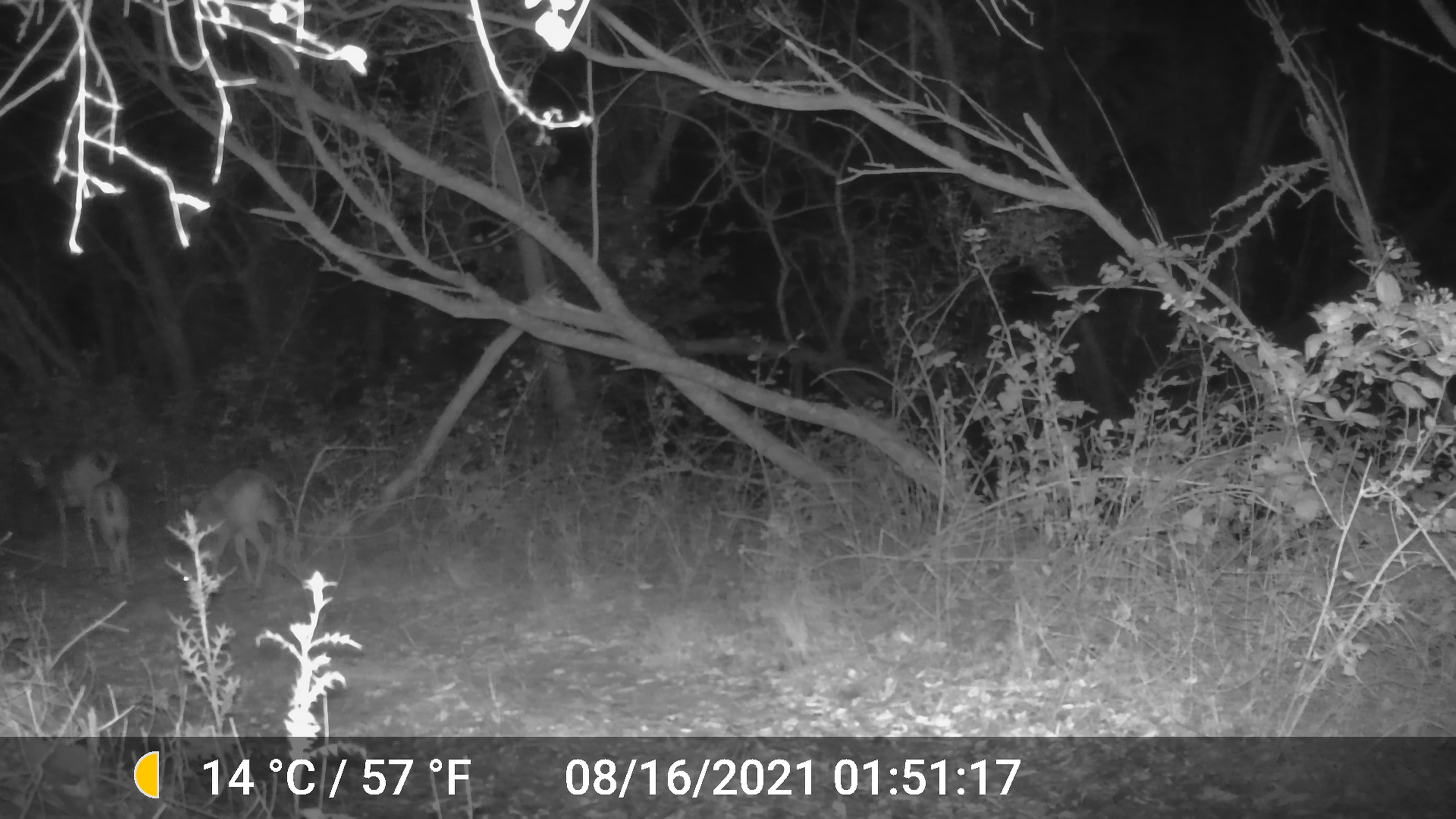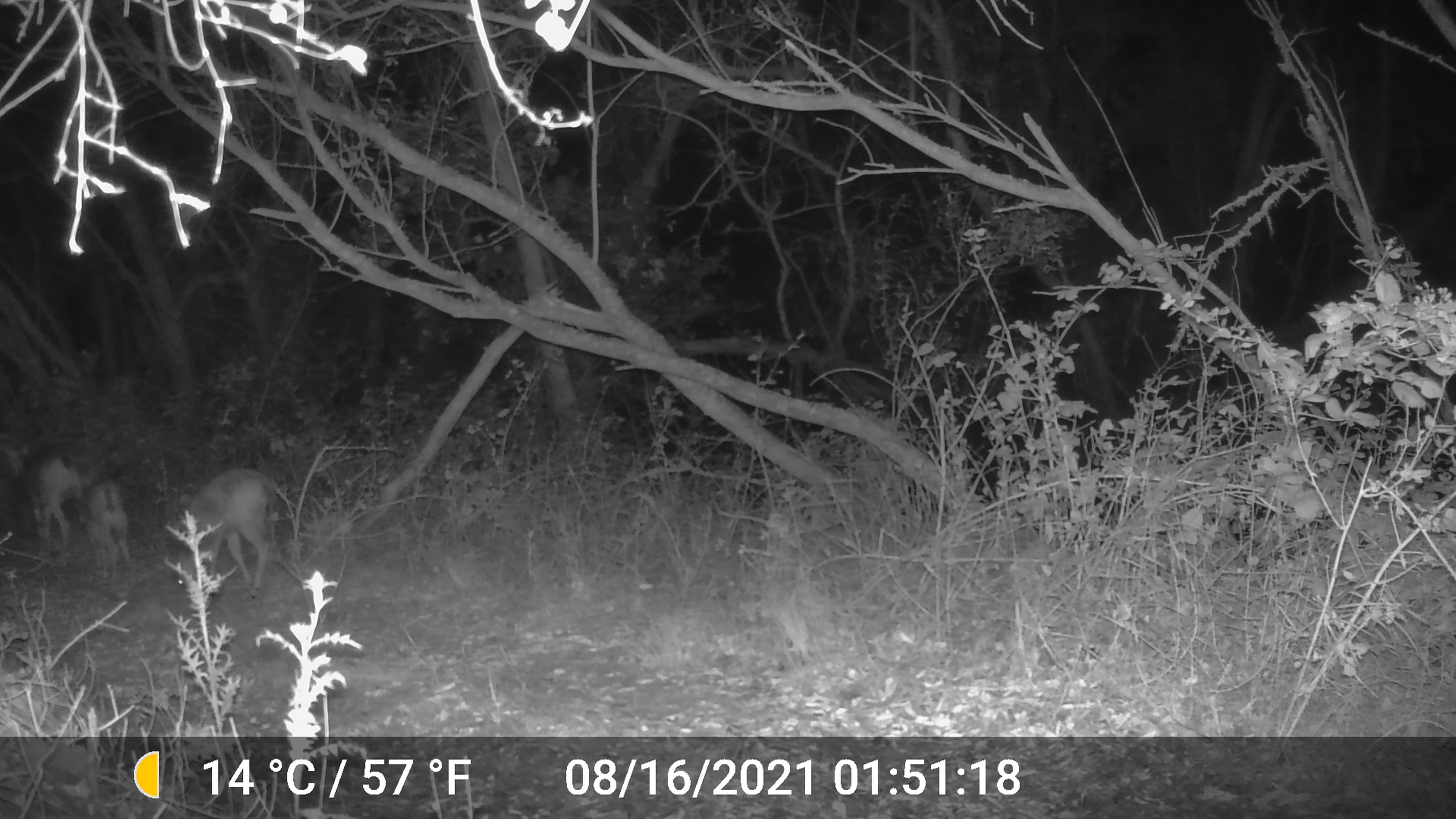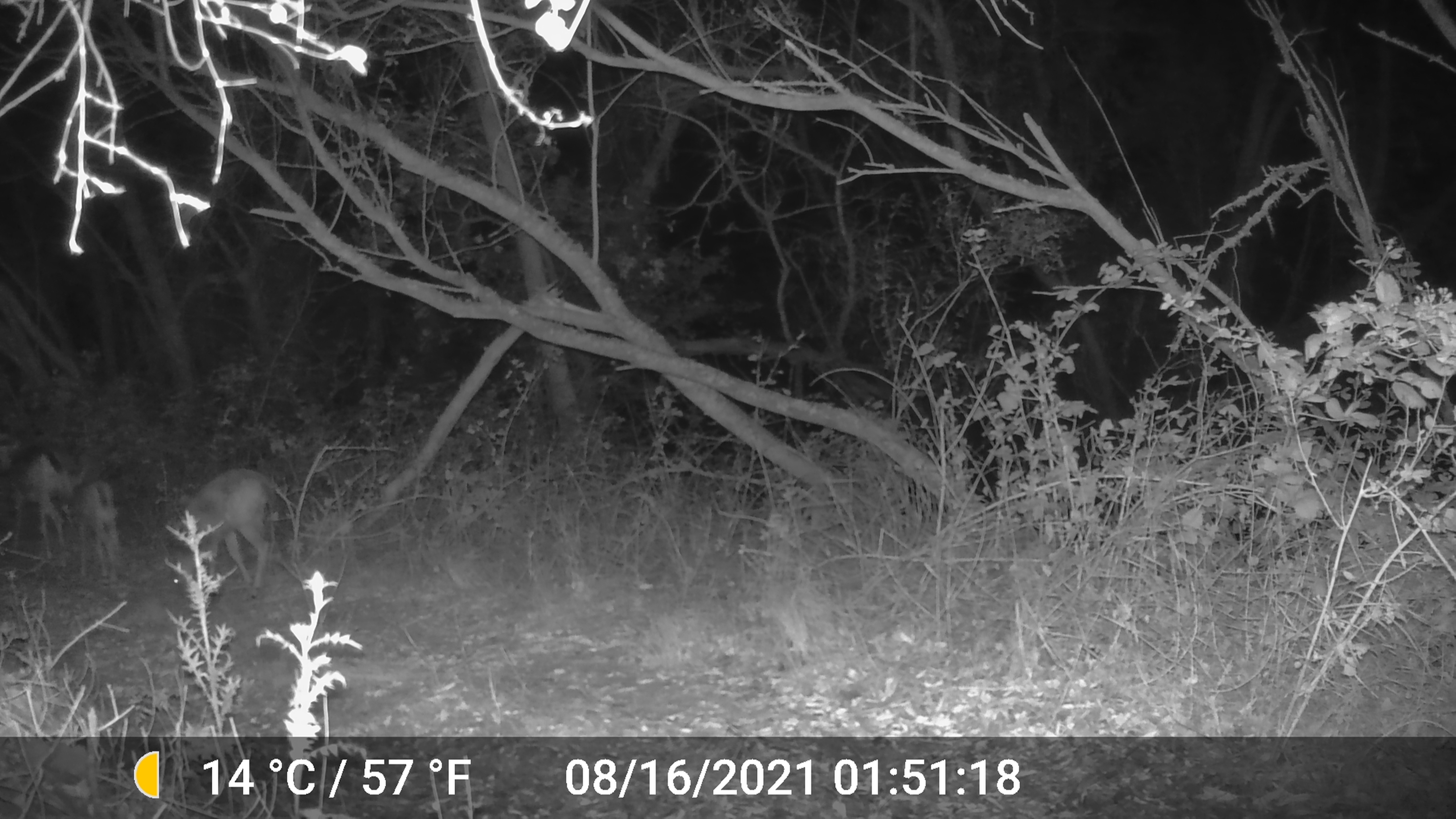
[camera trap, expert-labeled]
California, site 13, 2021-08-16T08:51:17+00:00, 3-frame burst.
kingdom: Animalia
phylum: Chordata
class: Mammalia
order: Artiodactyla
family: Cervidae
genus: Odocoileus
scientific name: Odocoileus hemionus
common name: mule deer